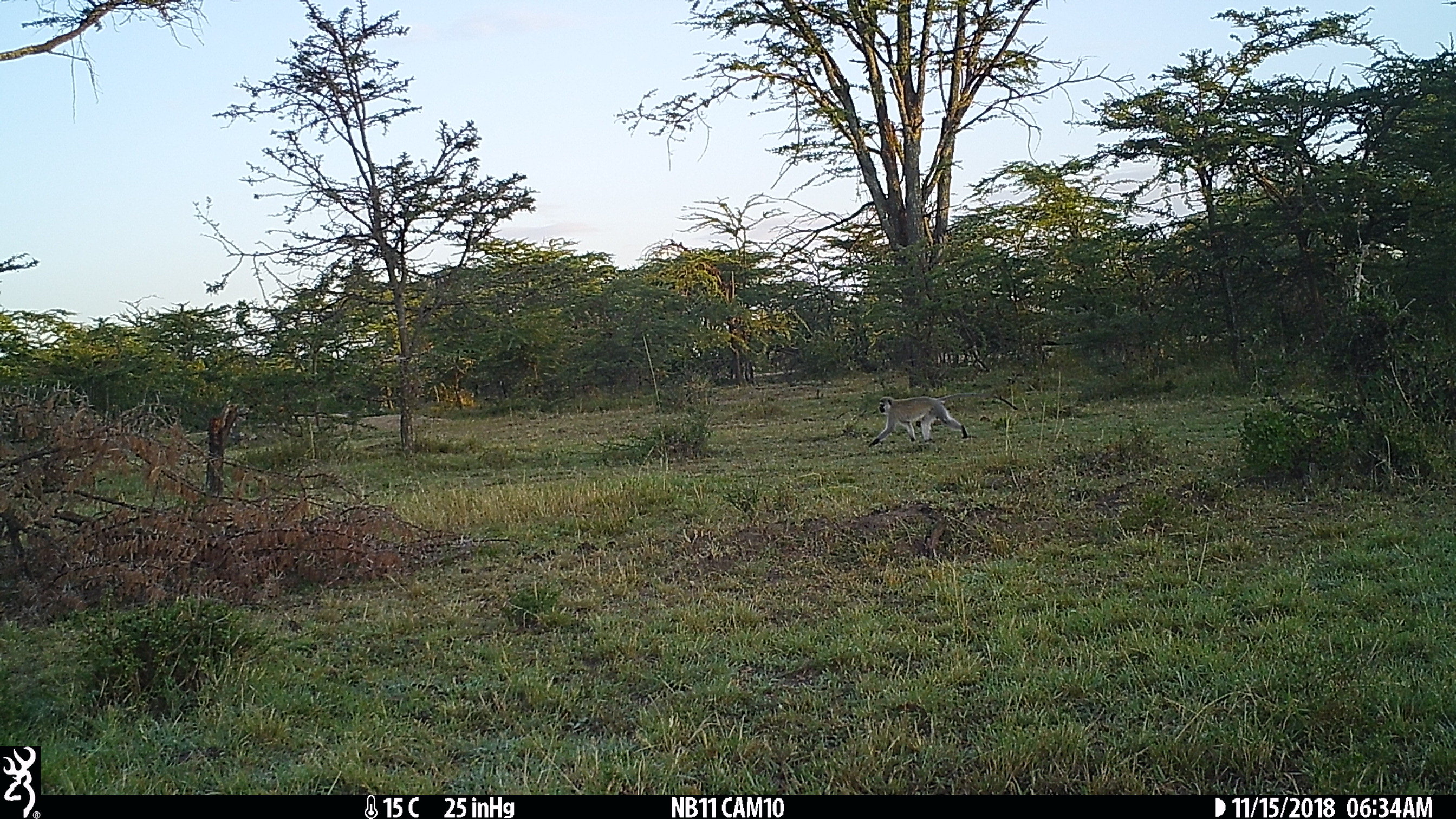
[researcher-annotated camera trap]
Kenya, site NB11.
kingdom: Animalia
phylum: Chordata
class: Mammalia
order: Primates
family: Cercopithecidae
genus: Chlorocebus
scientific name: Chlorocebus pygerythrus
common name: vervet monkey